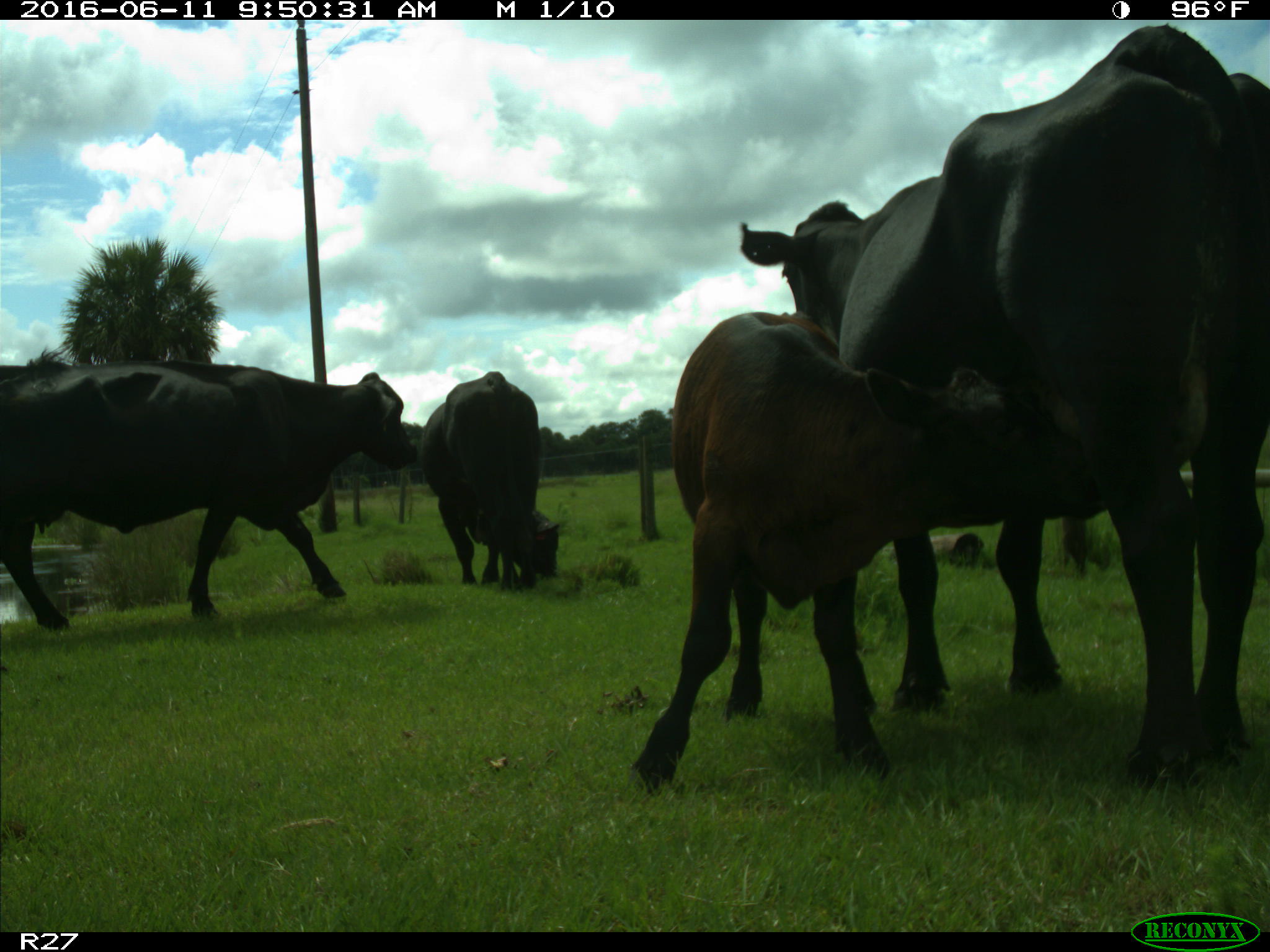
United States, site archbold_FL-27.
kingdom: Animalia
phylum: Chordata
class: Mammalia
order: Artiodactyla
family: Bovidae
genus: Bos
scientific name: Bos taurus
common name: domestic cow